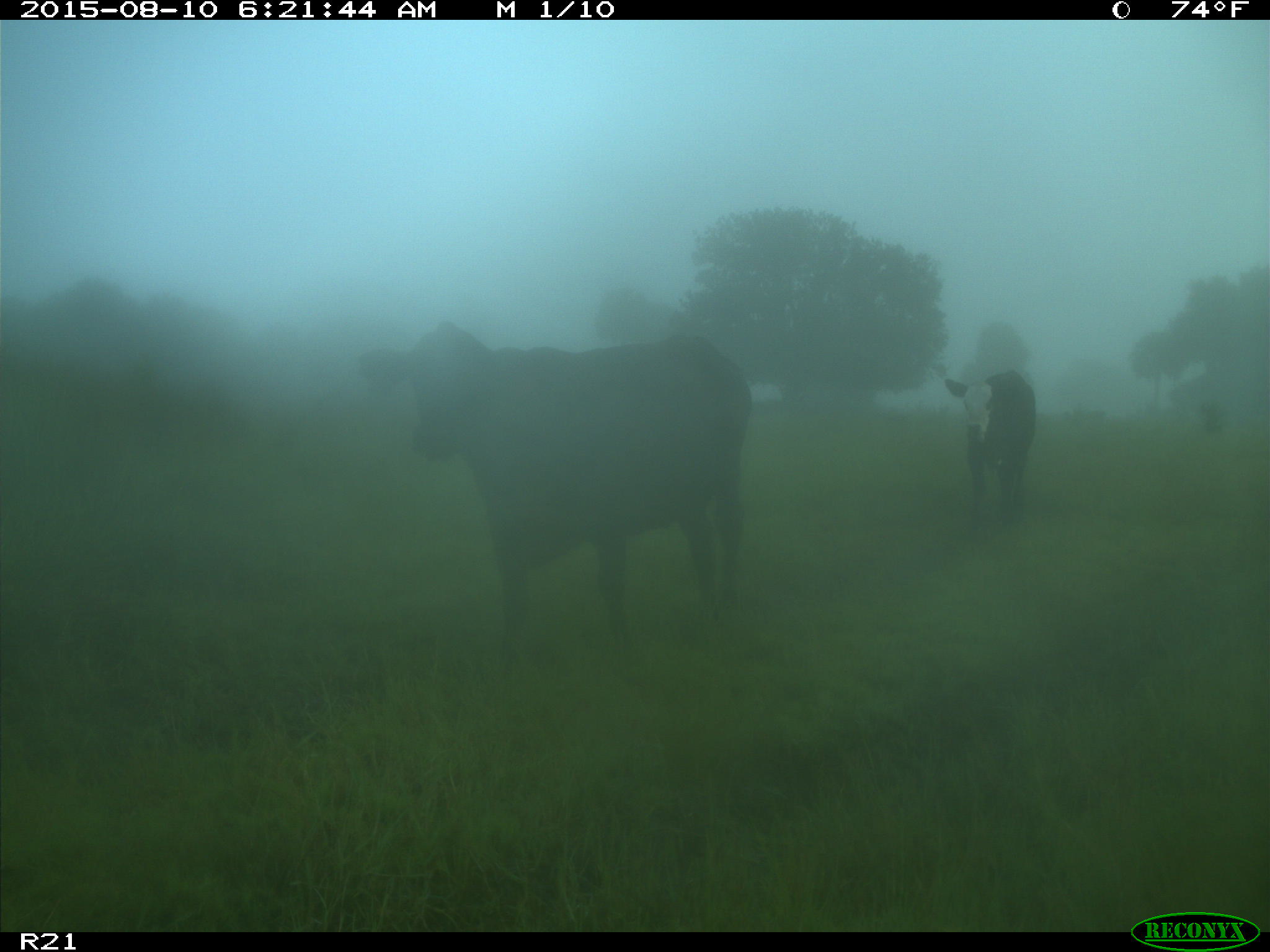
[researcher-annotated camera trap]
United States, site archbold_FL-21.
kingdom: Animalia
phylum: Chordata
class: Mammalia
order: Artiodactyla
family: Bovidae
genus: Bos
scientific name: Bos taurus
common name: domestic cow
Bos taurus (domestic cow).